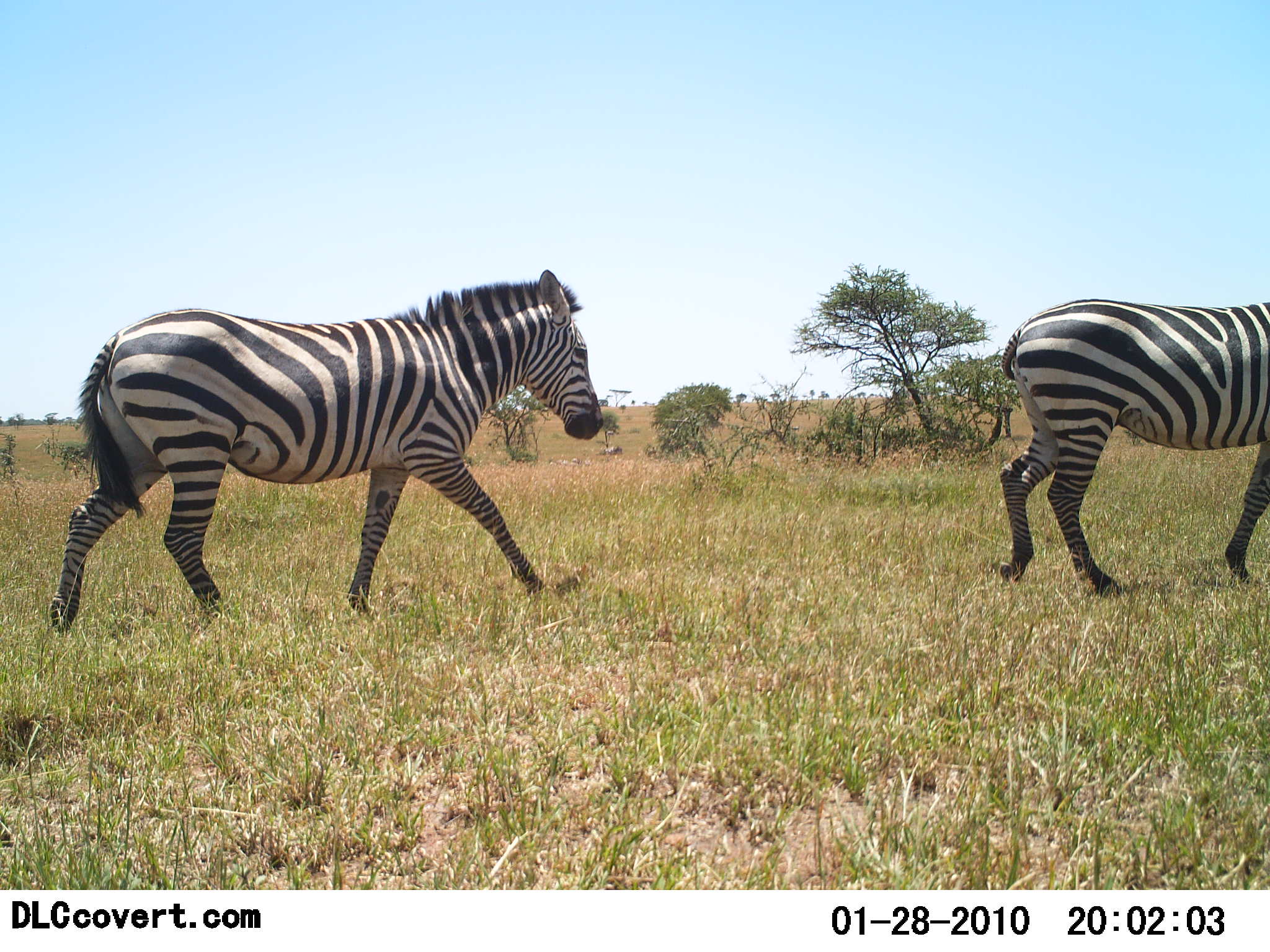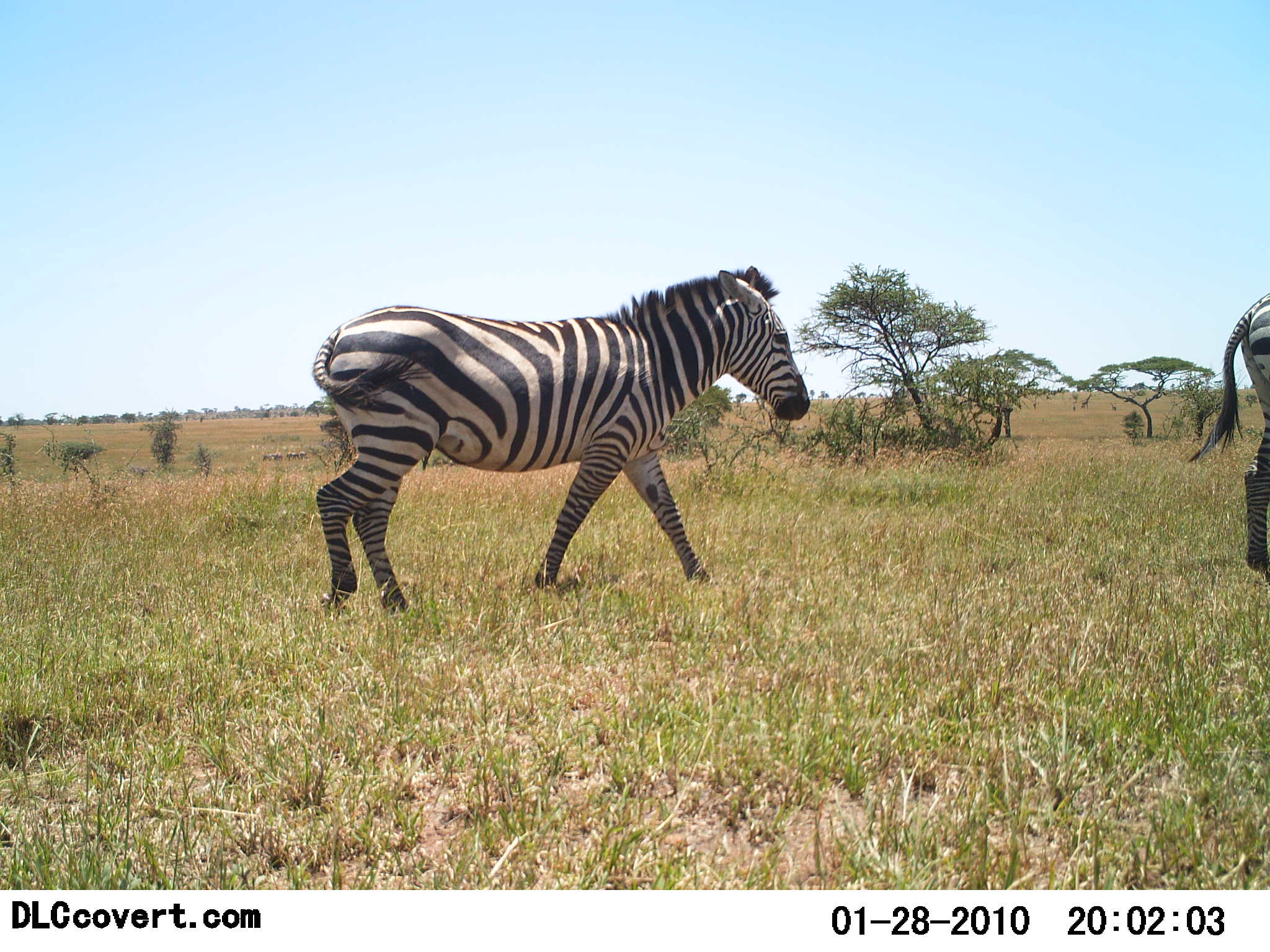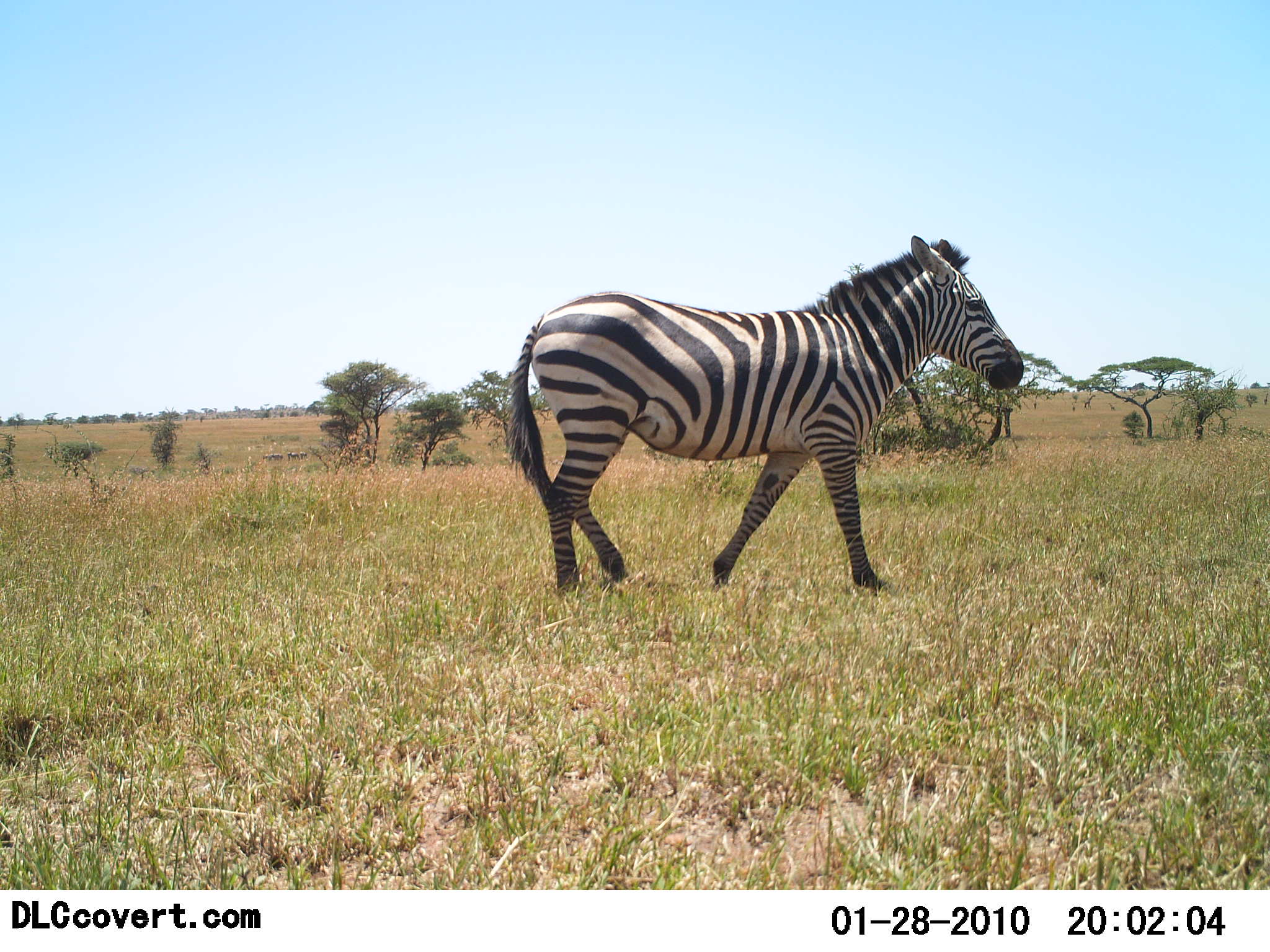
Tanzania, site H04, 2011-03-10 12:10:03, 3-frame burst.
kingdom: Animalia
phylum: Chordata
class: Mammalia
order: Perissodactyla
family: Equidae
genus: Equus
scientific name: Equus quagga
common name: plains zebra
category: zebra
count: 2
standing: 9%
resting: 0%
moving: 91%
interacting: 0%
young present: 0%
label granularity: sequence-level